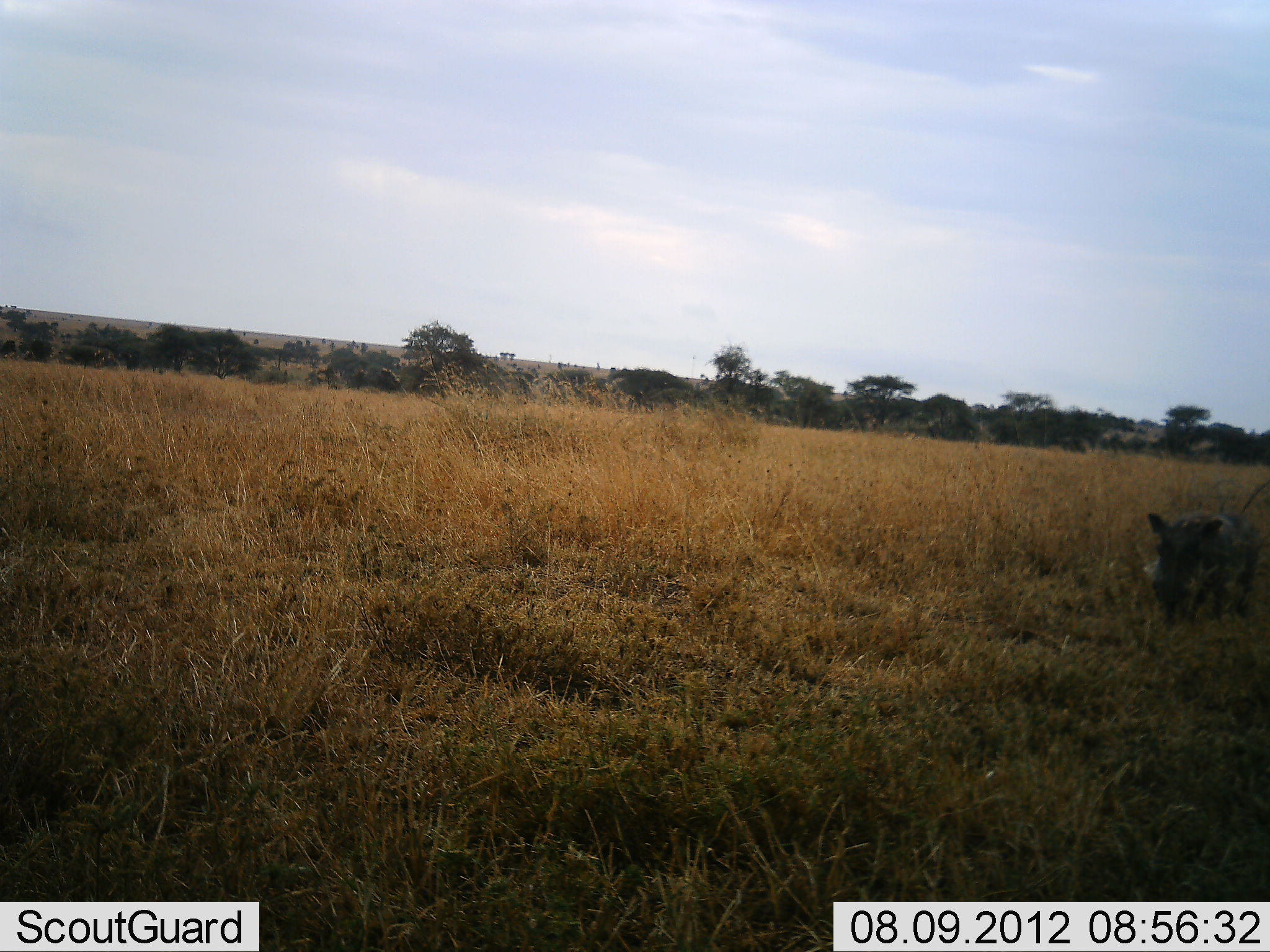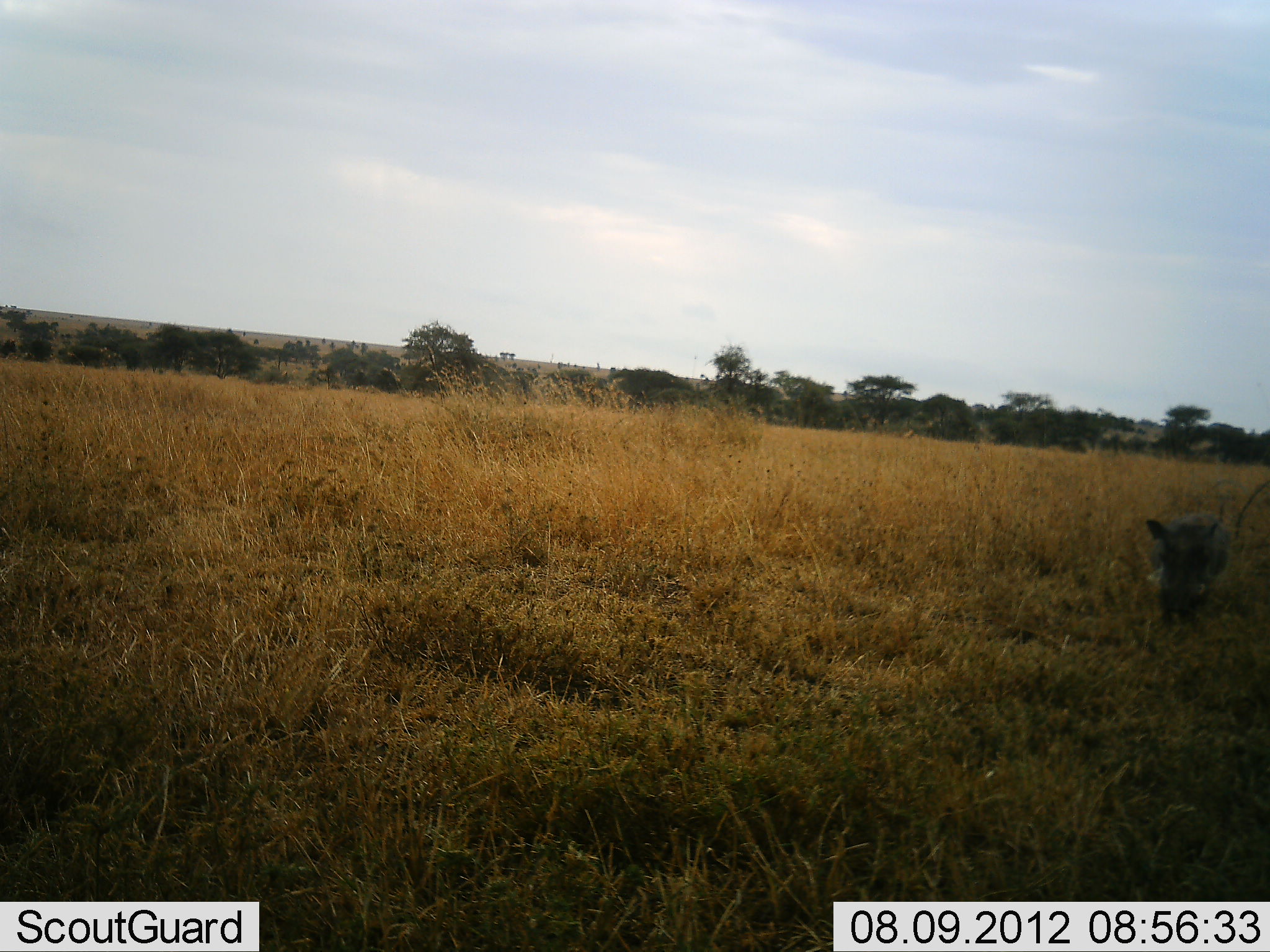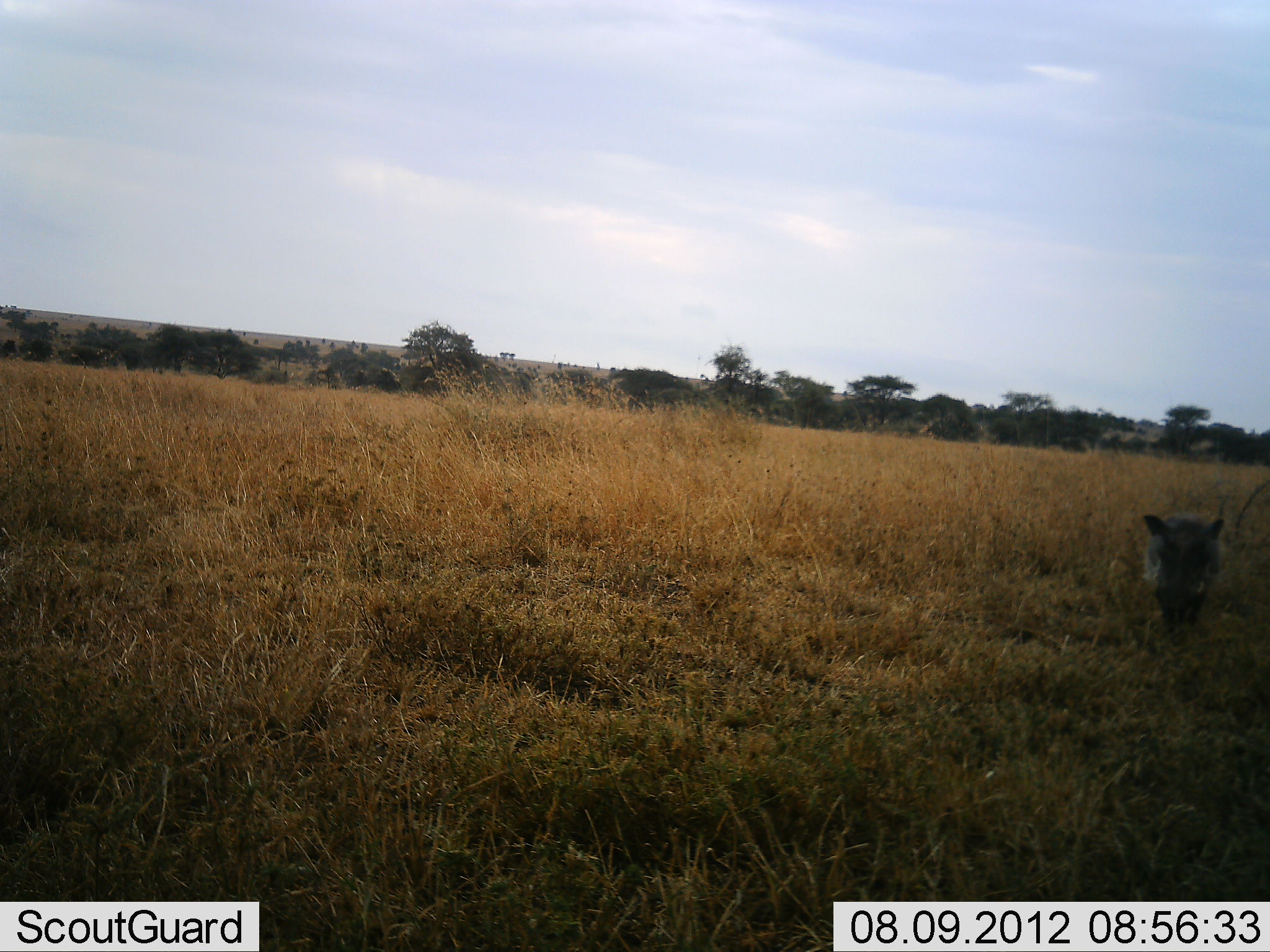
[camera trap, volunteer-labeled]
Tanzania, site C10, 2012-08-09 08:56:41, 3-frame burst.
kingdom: Animalia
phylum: Chordata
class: Mammalia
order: Artiodactyla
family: Suidae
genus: Phacochoerus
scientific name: Phacochoerus africanus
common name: warthog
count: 1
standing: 30%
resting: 0%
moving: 70%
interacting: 0%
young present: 0%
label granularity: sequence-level